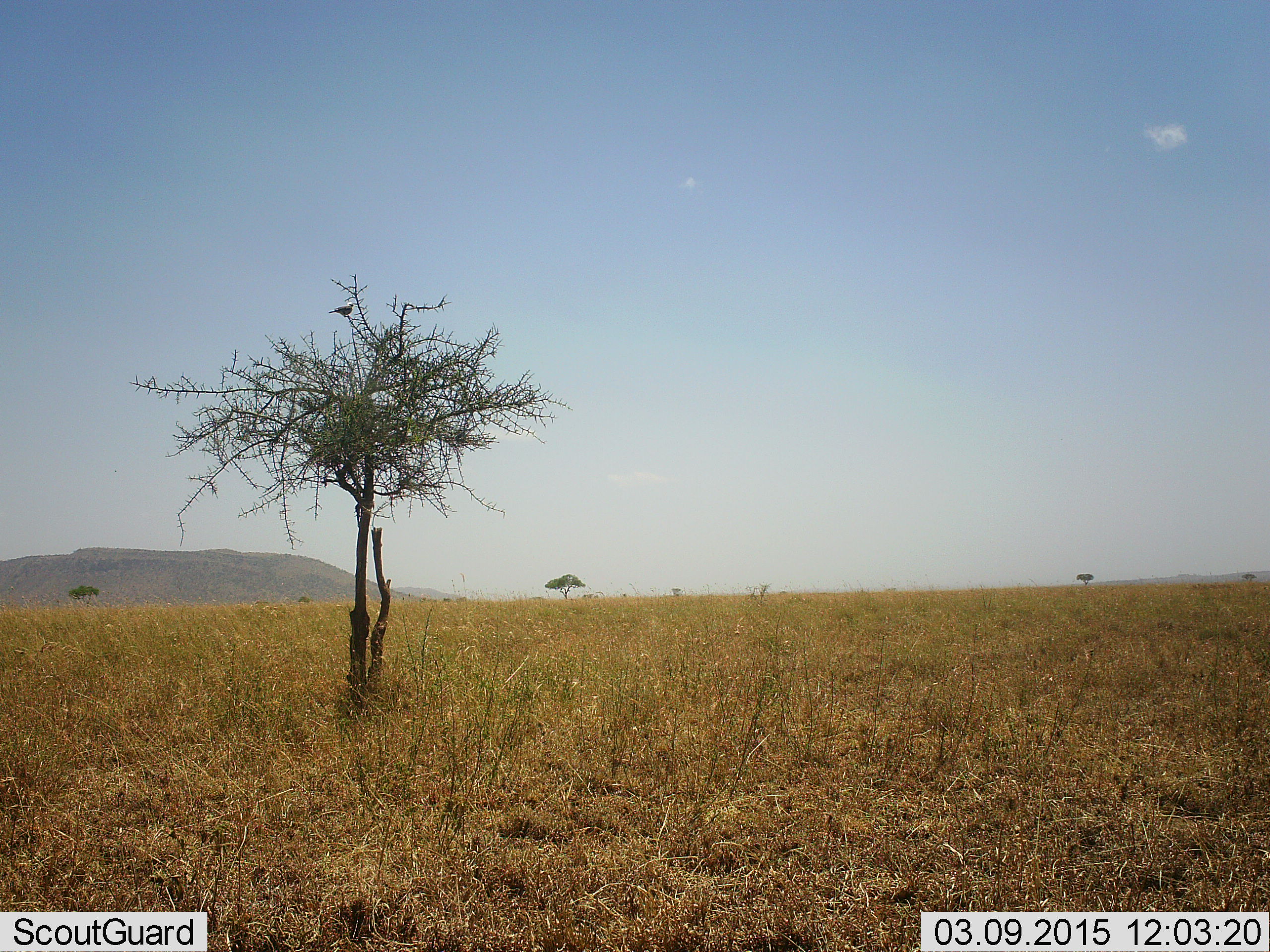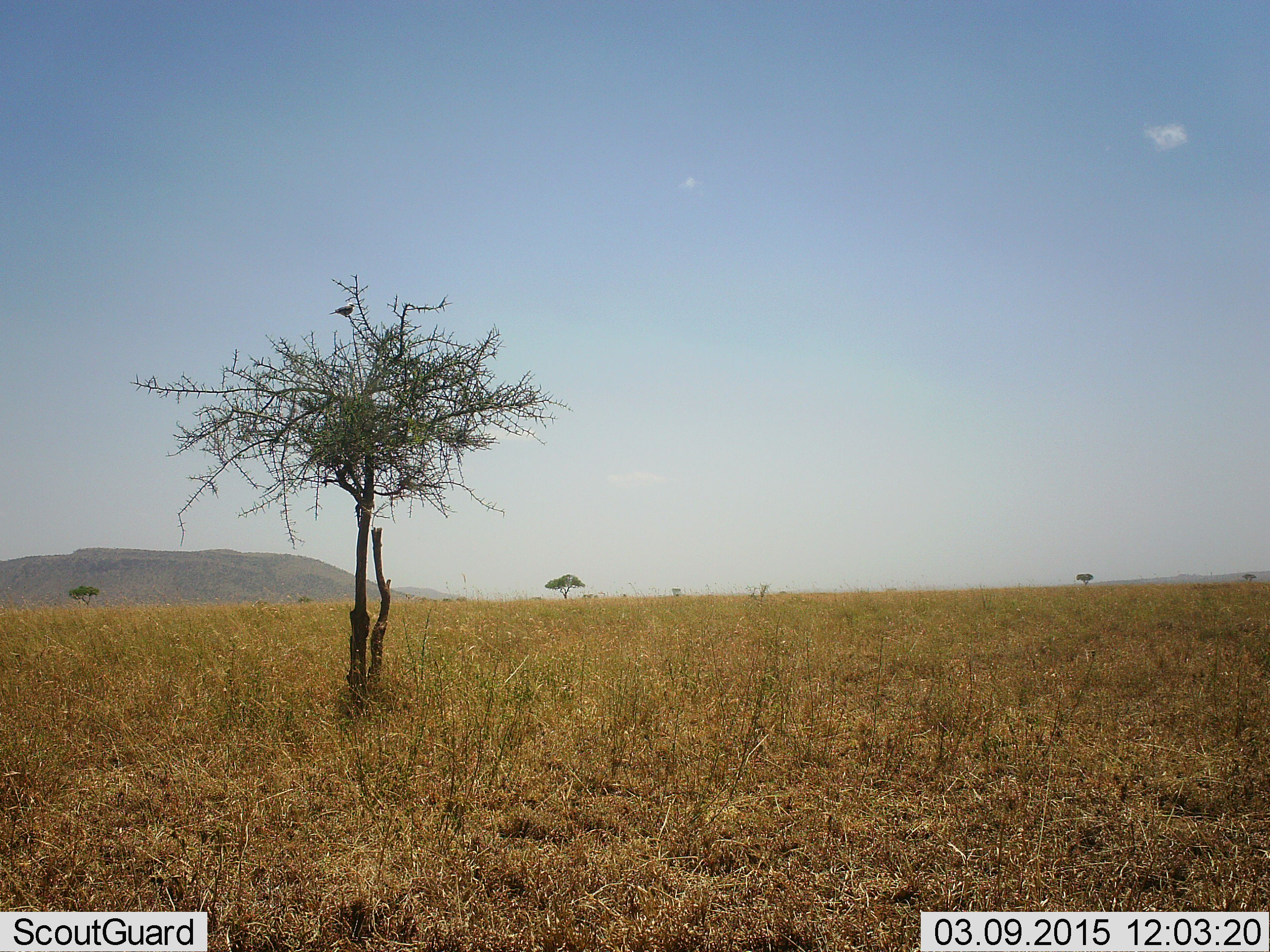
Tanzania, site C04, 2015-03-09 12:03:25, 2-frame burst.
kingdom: Animalia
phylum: Chordata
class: Aves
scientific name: Aves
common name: bird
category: otherbird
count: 1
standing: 30%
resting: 70%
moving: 0%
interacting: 0%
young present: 0%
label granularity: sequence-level